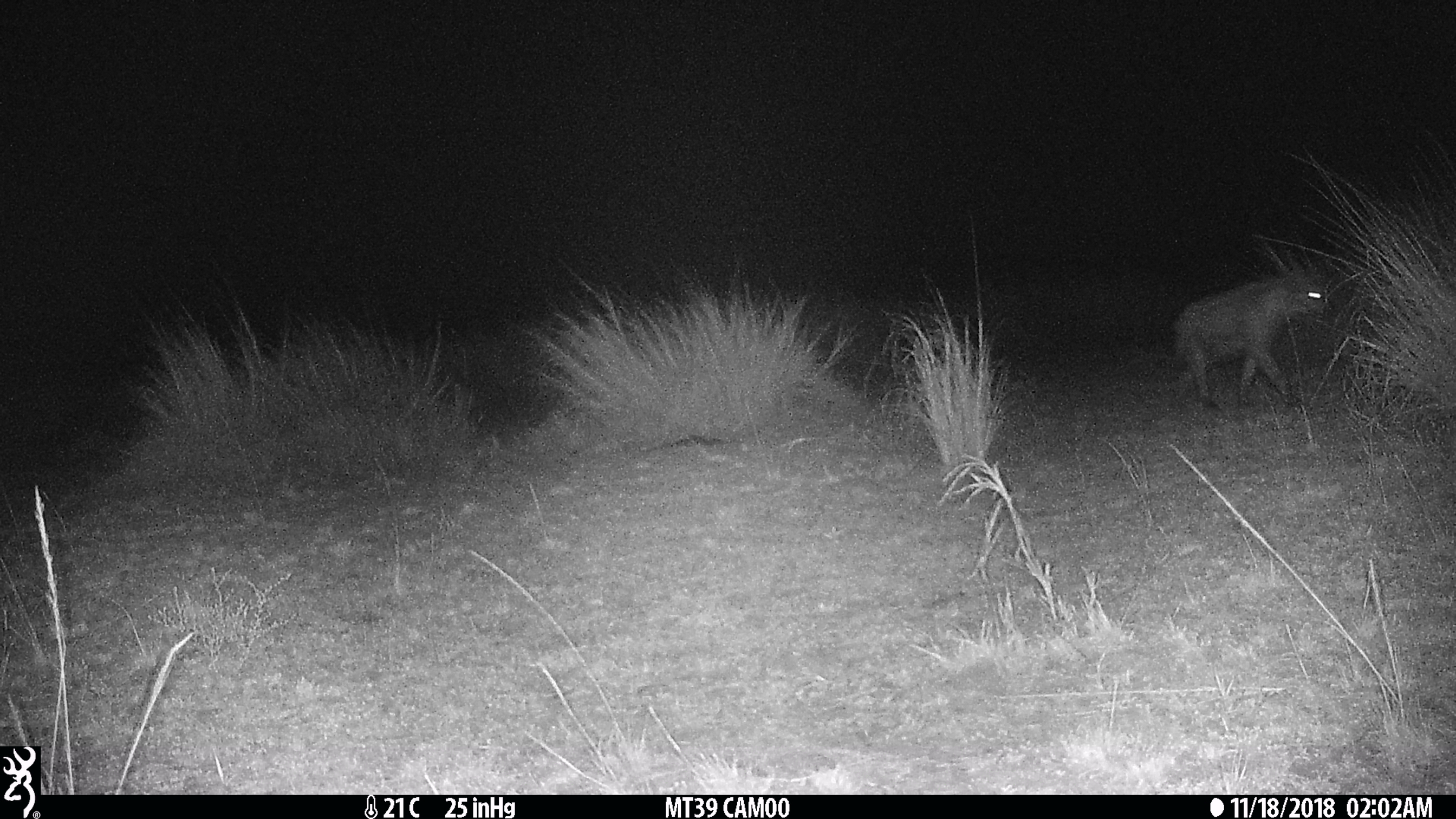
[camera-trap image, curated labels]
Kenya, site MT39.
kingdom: Animalia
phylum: Chordata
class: Mammalia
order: Carnivora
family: Hyaenidae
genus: Crocuta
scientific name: Crocuta crocuta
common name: spotted hyena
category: hyena spotted